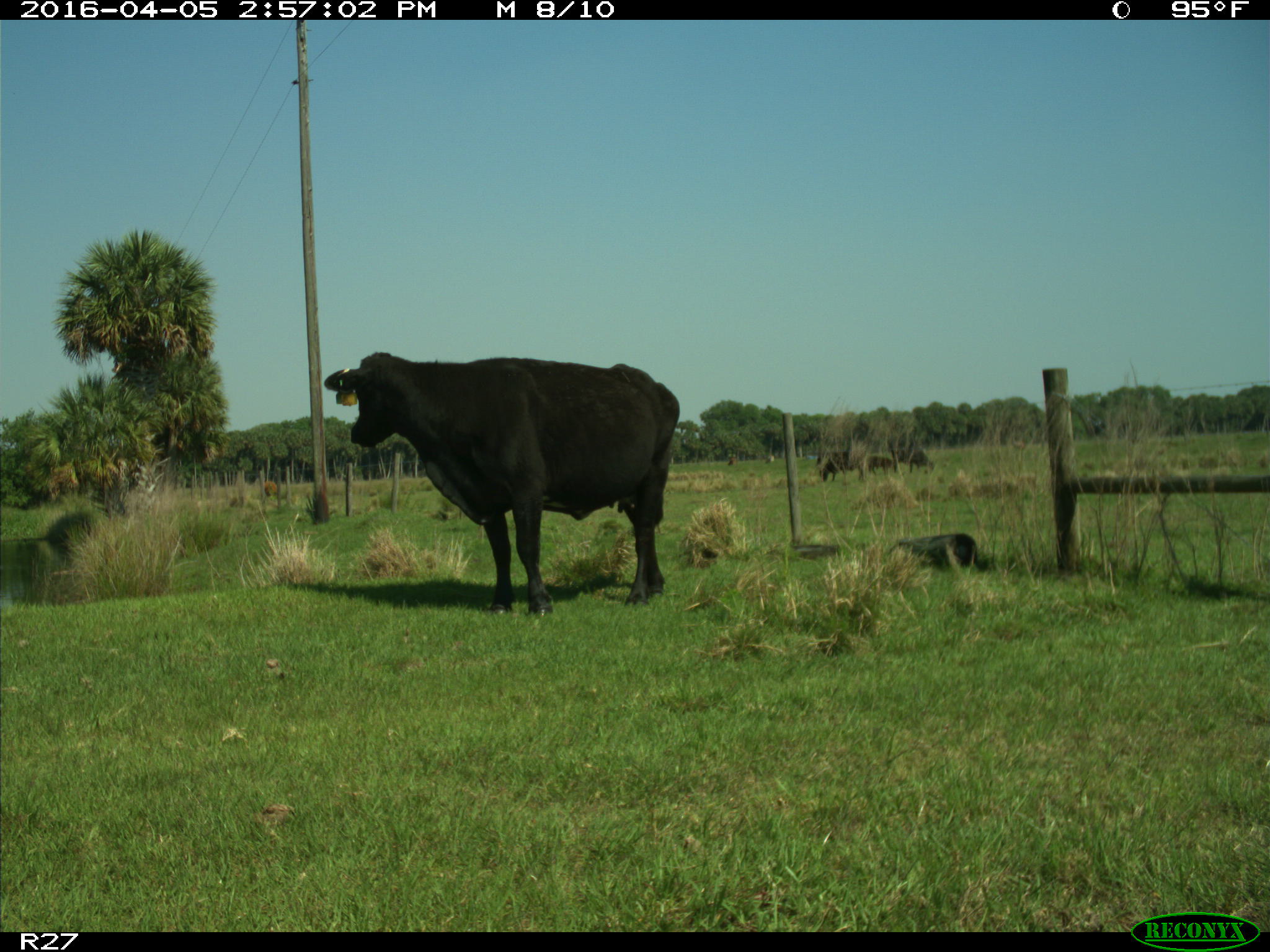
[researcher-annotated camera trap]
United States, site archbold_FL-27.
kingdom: Animalia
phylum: Chordata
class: Mammalia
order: Artiodactyla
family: Bovidae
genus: Bos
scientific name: Bos taurus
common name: domestic cow